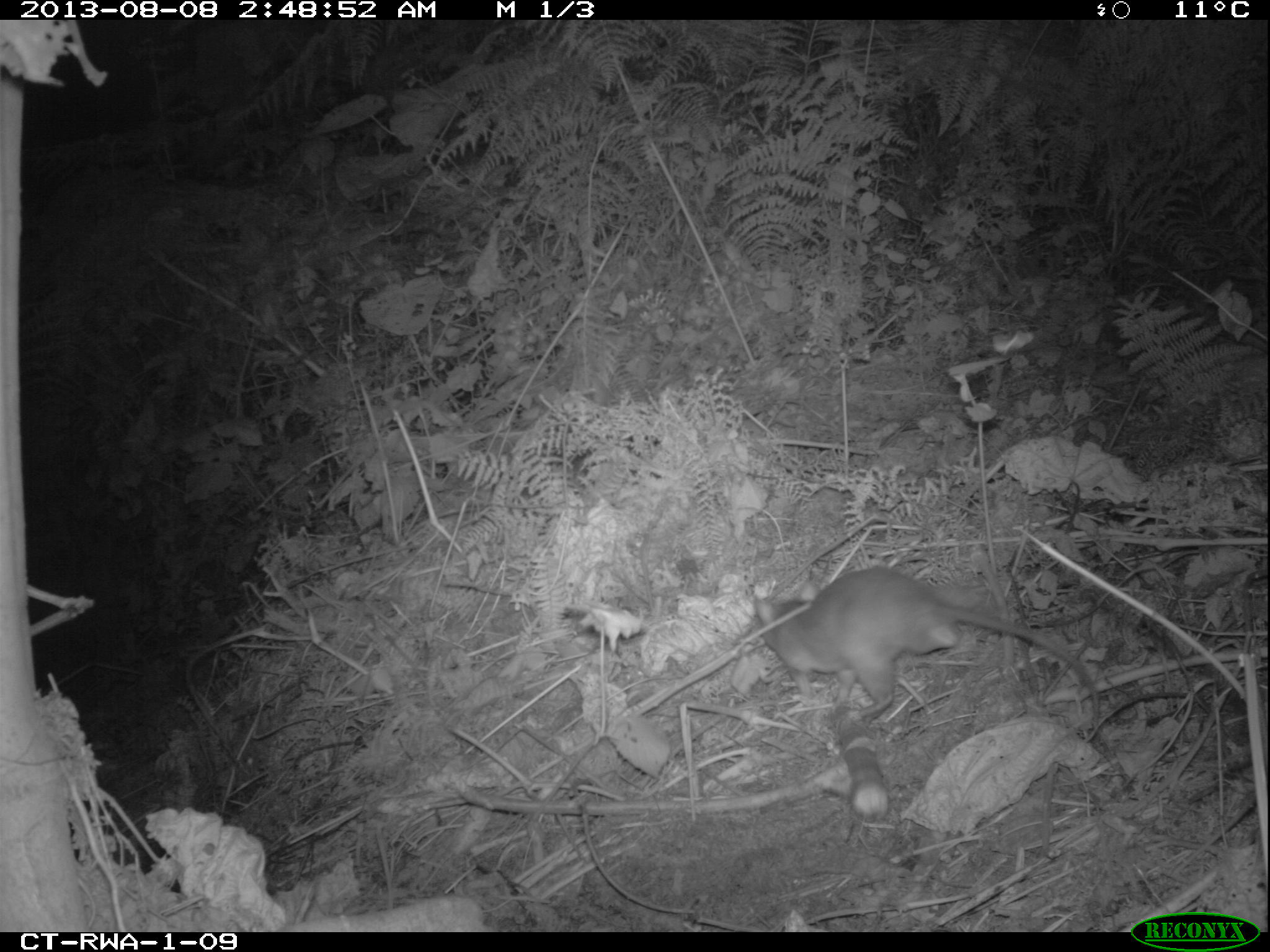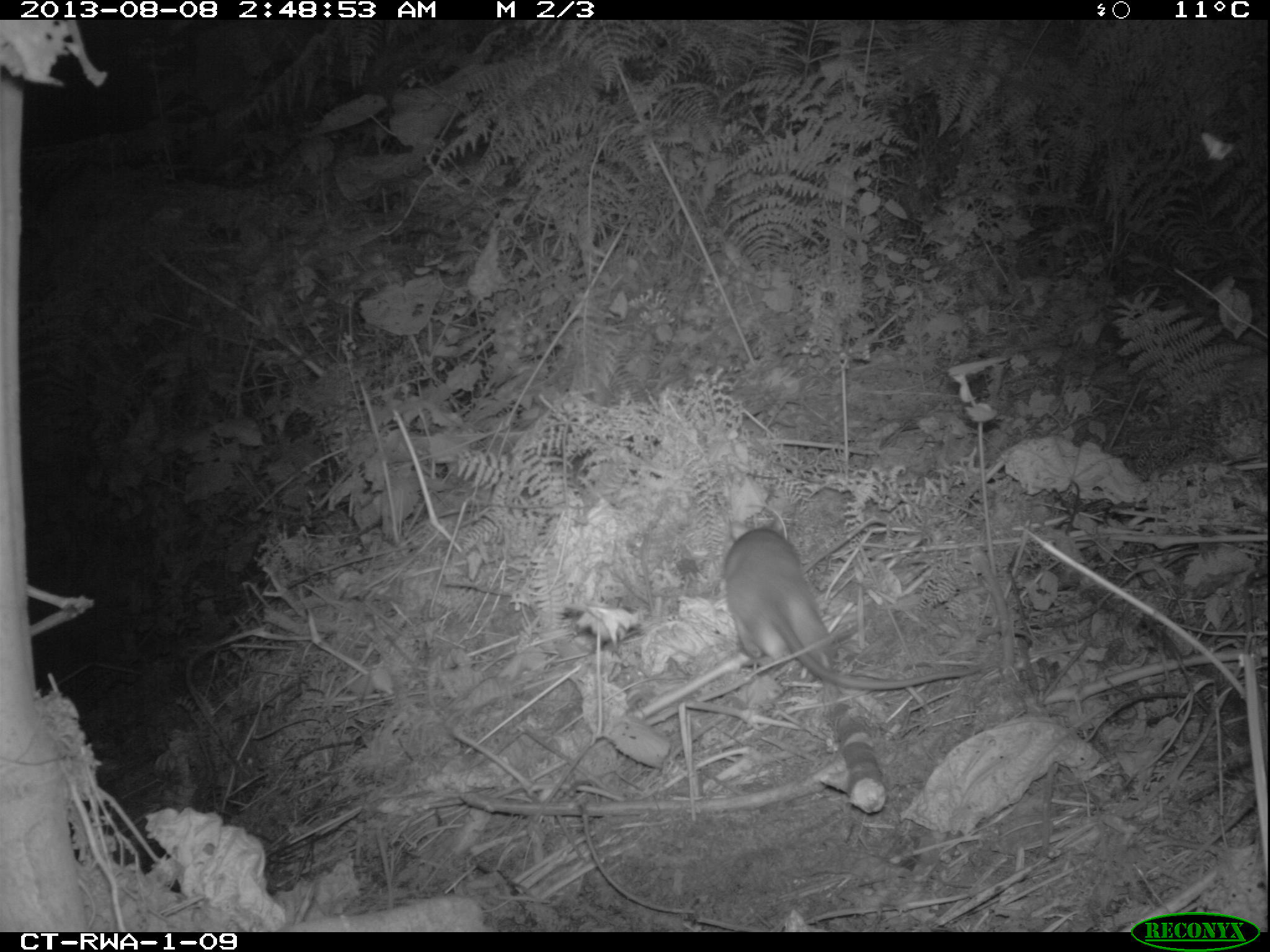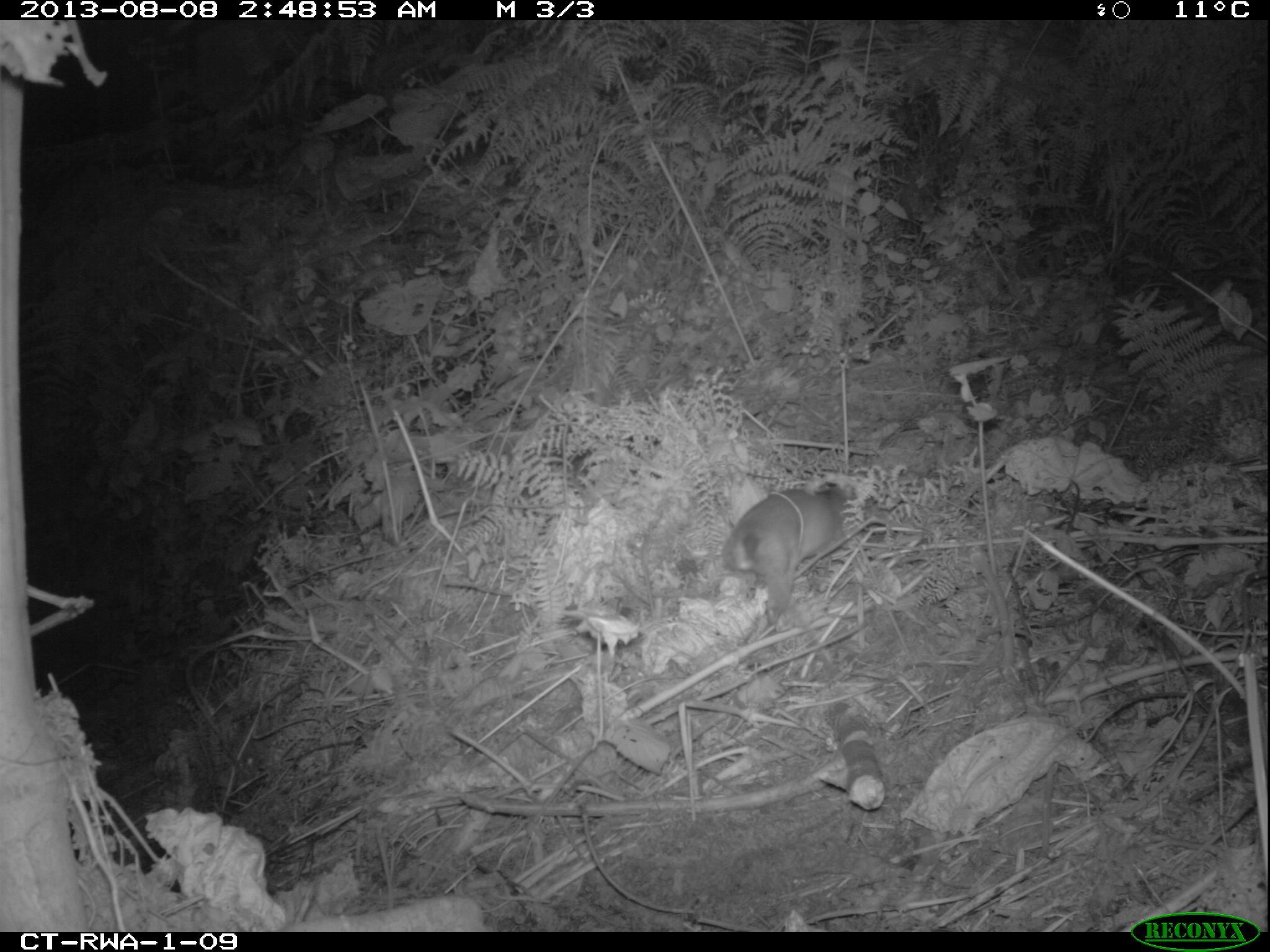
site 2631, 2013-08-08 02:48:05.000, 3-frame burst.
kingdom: Animalia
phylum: Chordata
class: Mammalia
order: Rodentia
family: Nesomyidae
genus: Cricetomys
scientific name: Cricetomys gambianus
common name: african giant pouched rat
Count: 1.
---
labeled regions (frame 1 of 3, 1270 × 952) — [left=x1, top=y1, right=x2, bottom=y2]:
cricetomys gambianus: [left=744, top=563, right=1102, bottom=740]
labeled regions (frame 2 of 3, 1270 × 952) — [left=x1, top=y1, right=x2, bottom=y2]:
cricetomys gambianus: [left=722, top=515, right=983, bottom=690]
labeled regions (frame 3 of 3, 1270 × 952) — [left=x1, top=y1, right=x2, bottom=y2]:
cricetomys gambianus: [left=717, top=478, right=852, bottom=635]